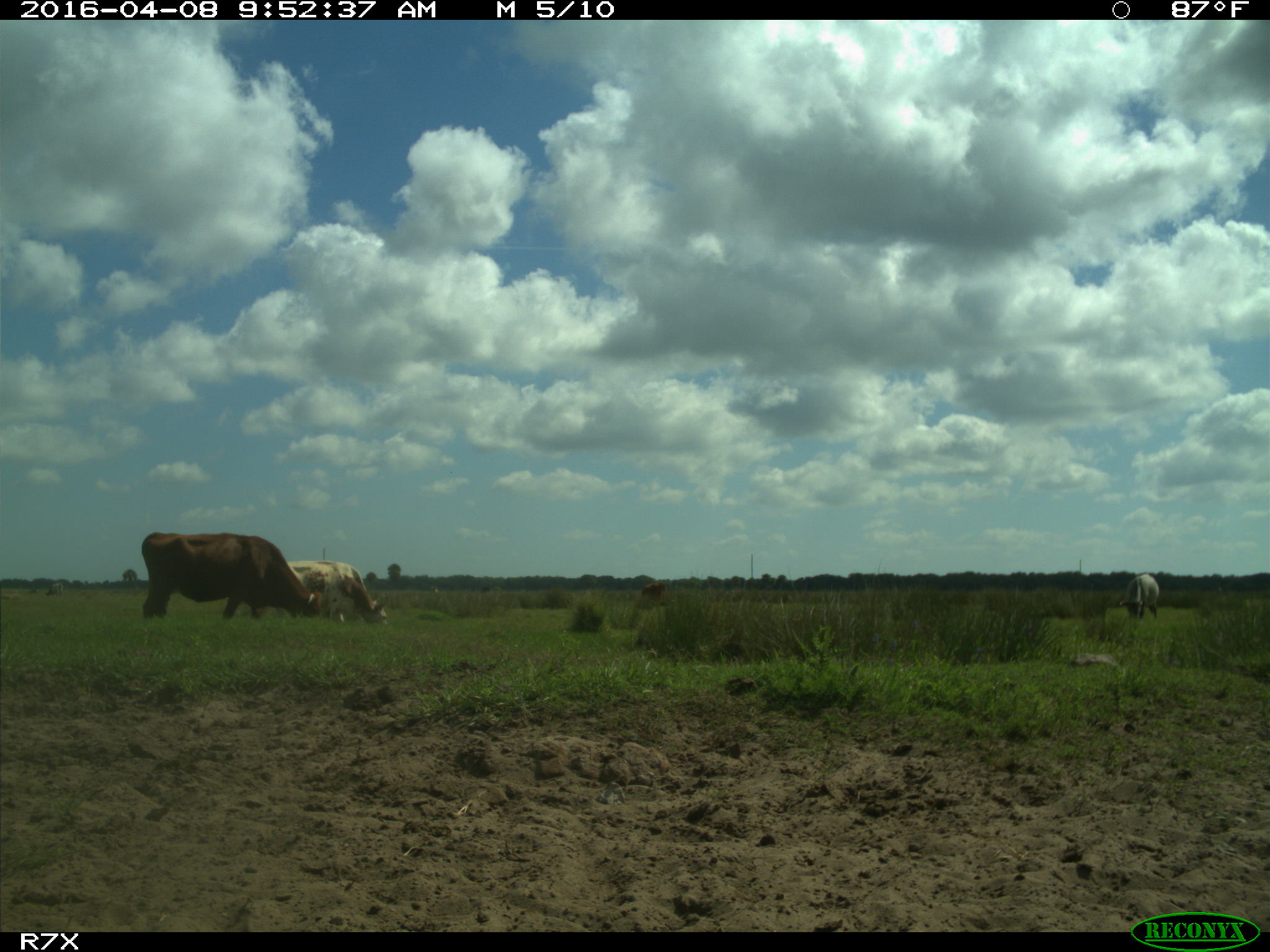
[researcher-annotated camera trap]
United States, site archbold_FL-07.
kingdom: Animalia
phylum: Chordata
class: Mammalia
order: Artiodactyla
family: Bovidae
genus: Bos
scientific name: Bos taurus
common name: domestic cow